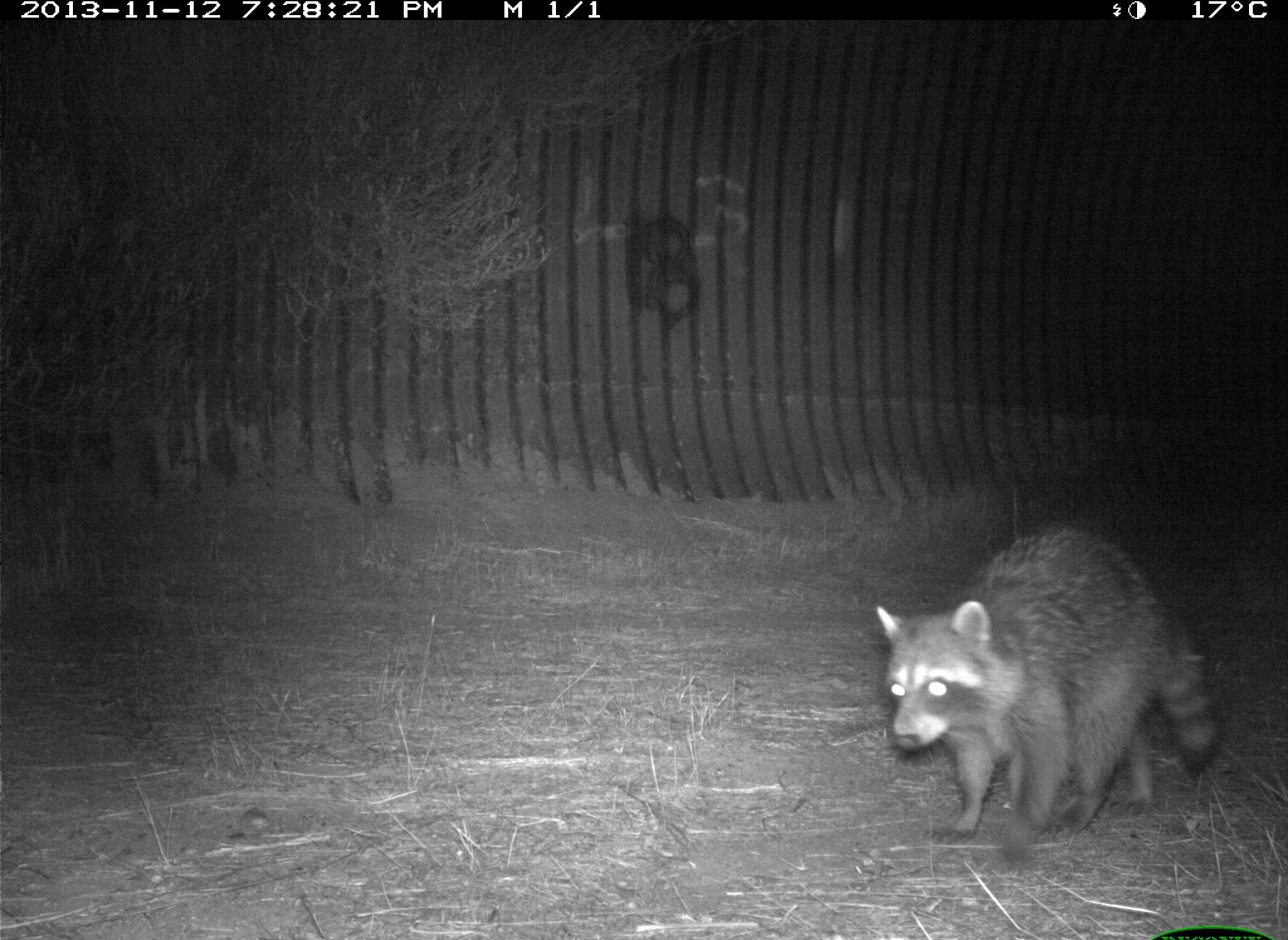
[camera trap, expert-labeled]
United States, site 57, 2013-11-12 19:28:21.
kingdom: Animalia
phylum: Chordata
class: Mammalia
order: Carnivora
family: Procyonidae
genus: Procyon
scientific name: Procyon lotor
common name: raccoon